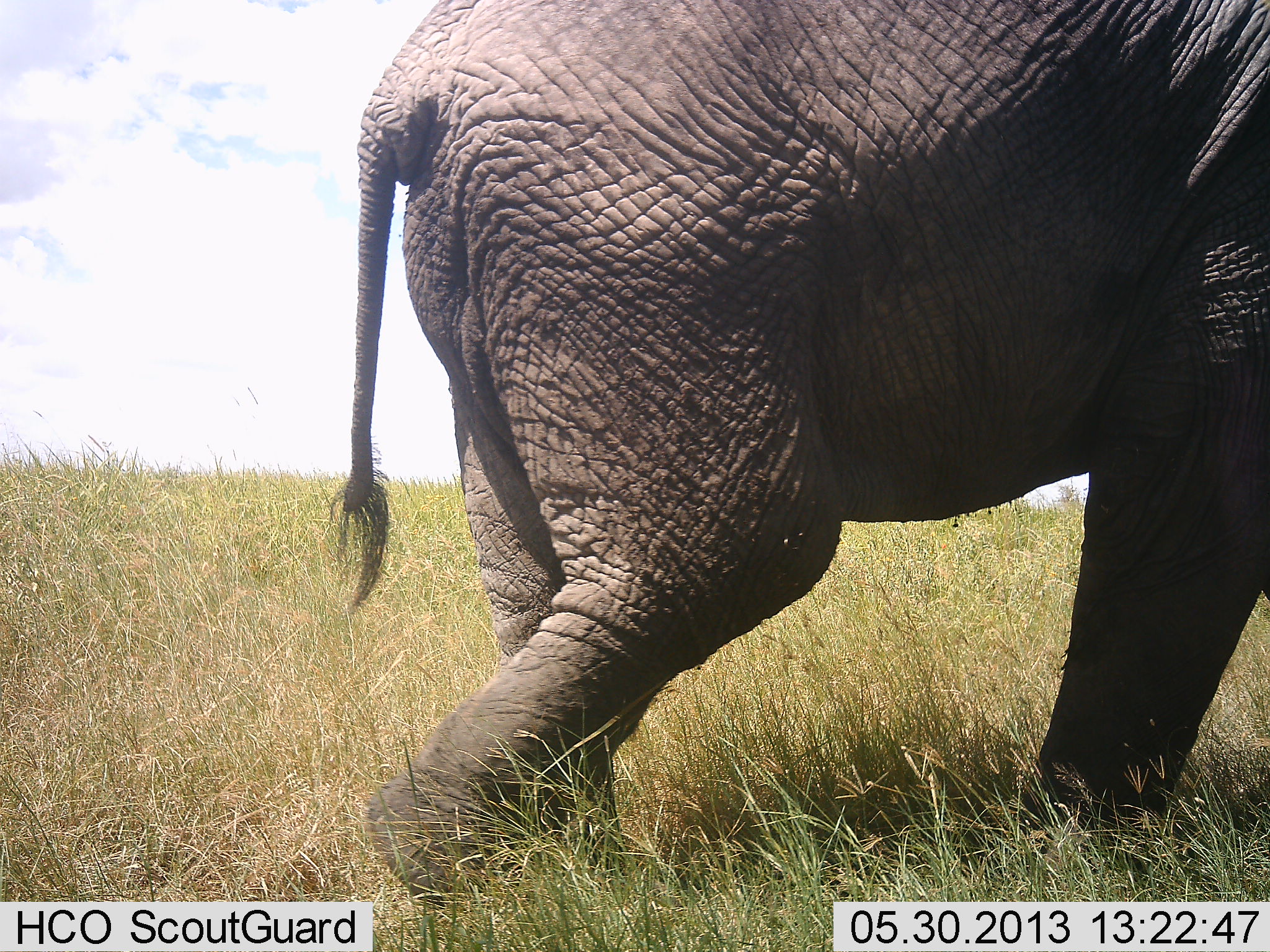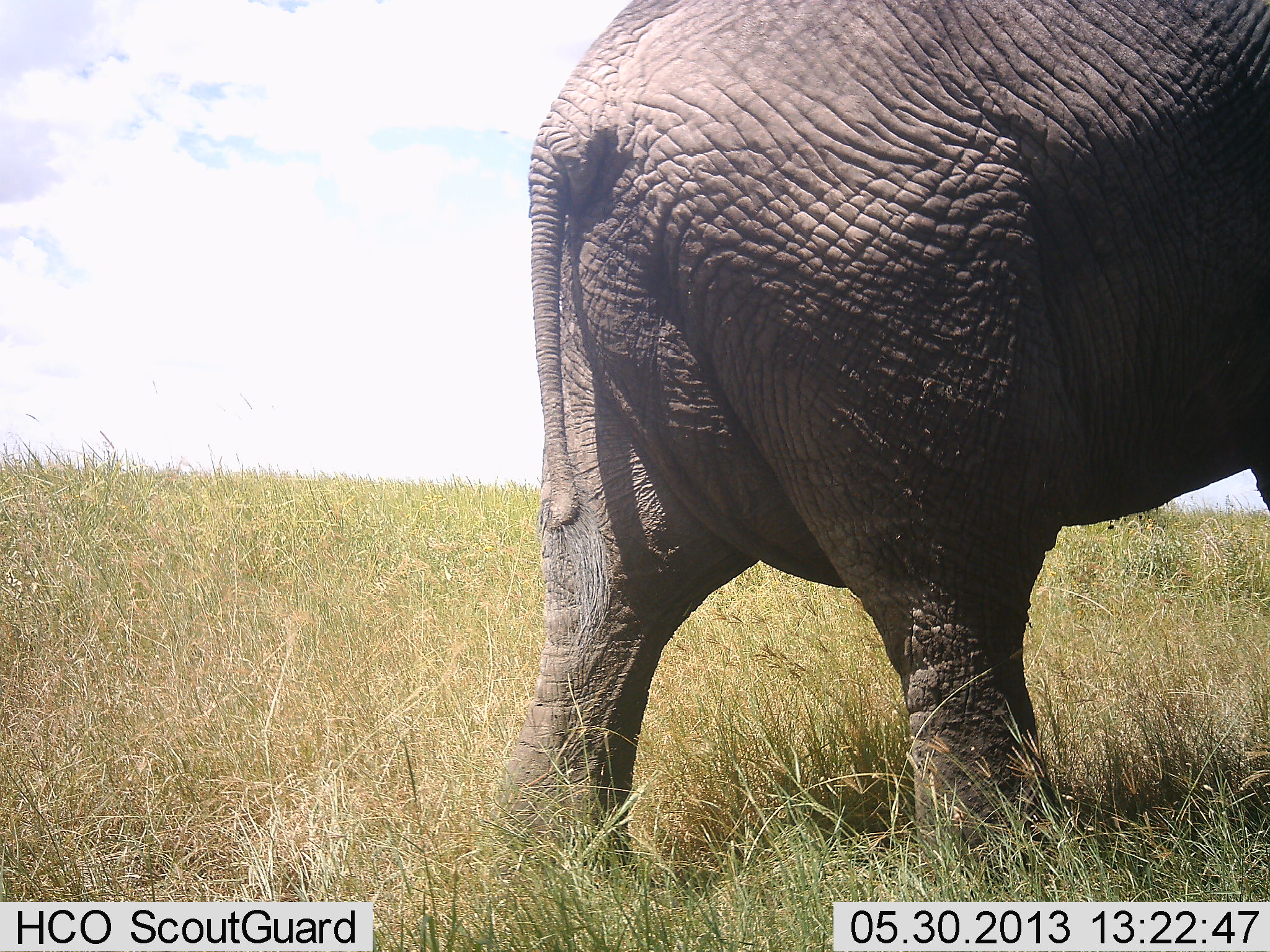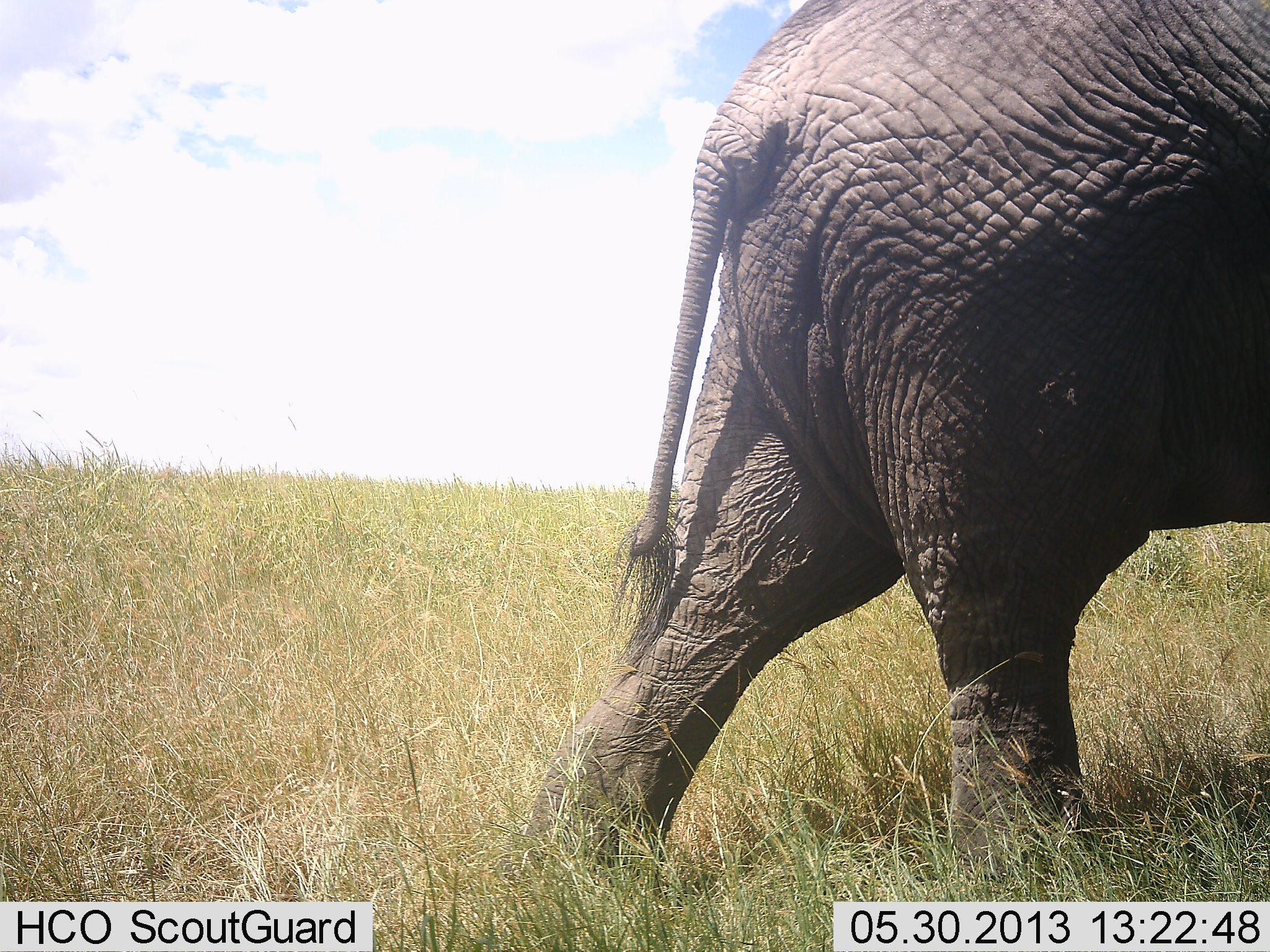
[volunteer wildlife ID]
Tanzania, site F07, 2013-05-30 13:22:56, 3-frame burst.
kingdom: Animalia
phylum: Chordata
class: Mammalia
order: Proboscidea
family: Elephantidae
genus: Loxodonta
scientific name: Loxodonta africana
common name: african bush elephant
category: elephant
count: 1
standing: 8%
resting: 0%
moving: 92%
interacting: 0%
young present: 0%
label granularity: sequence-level